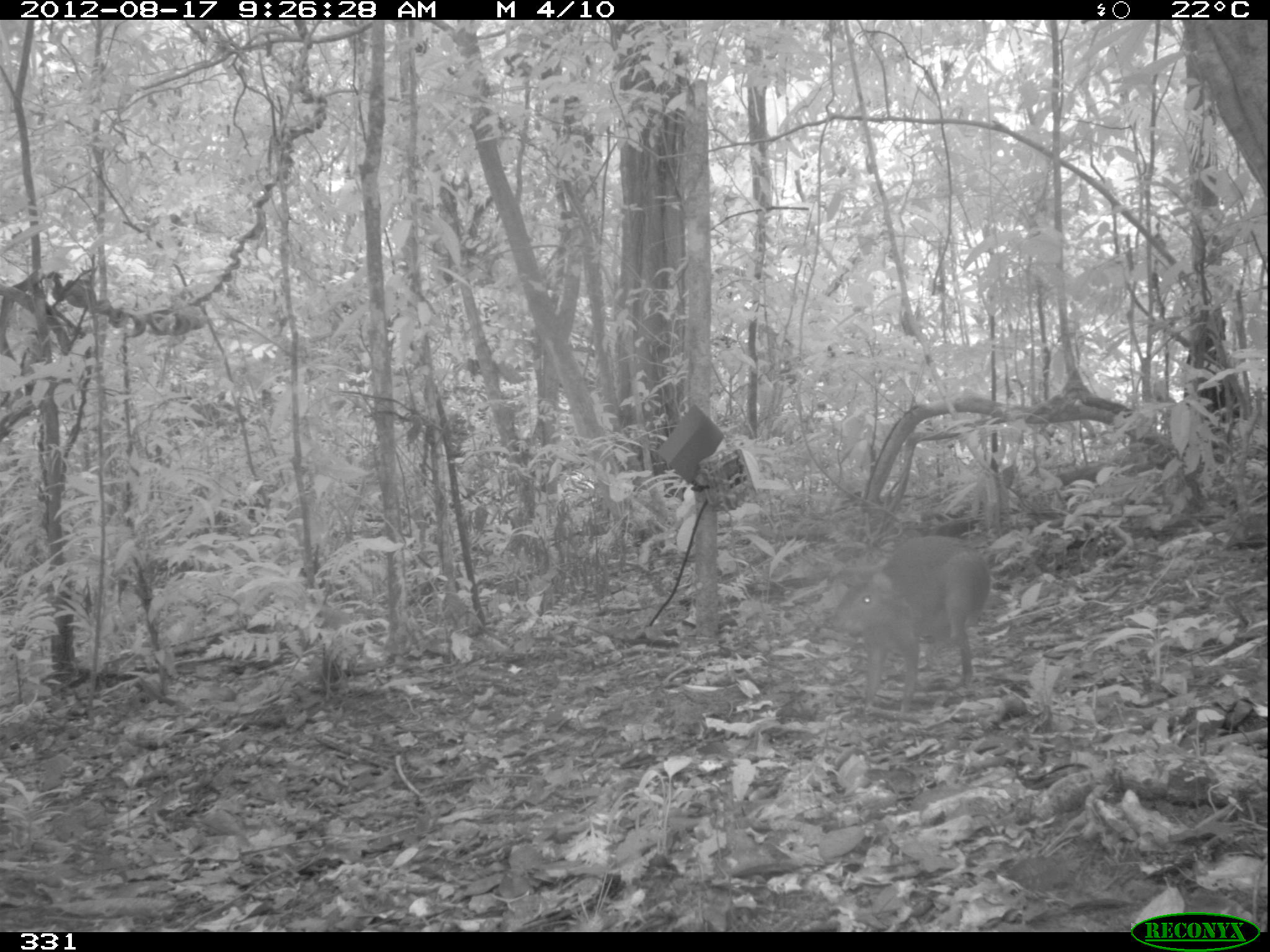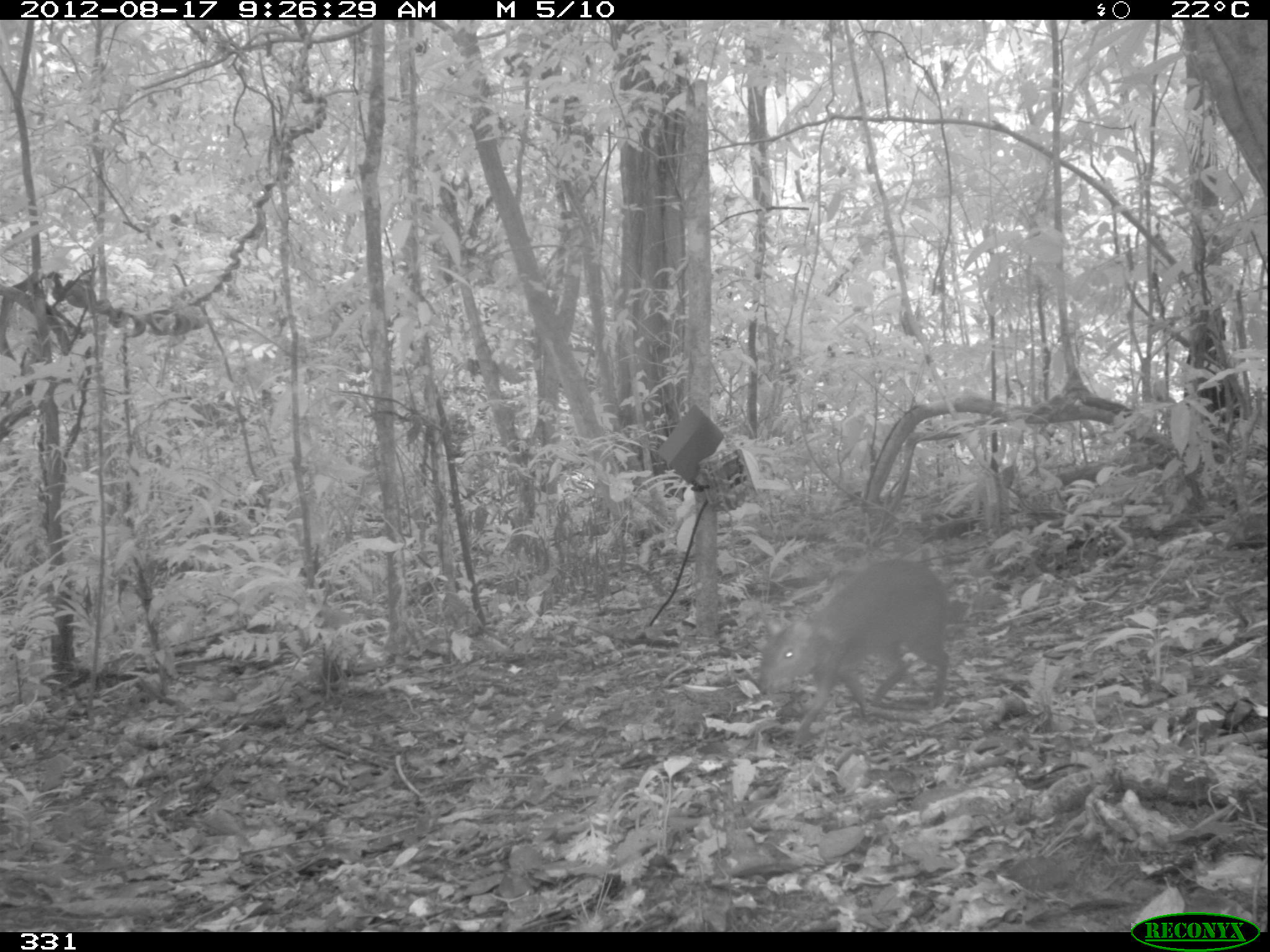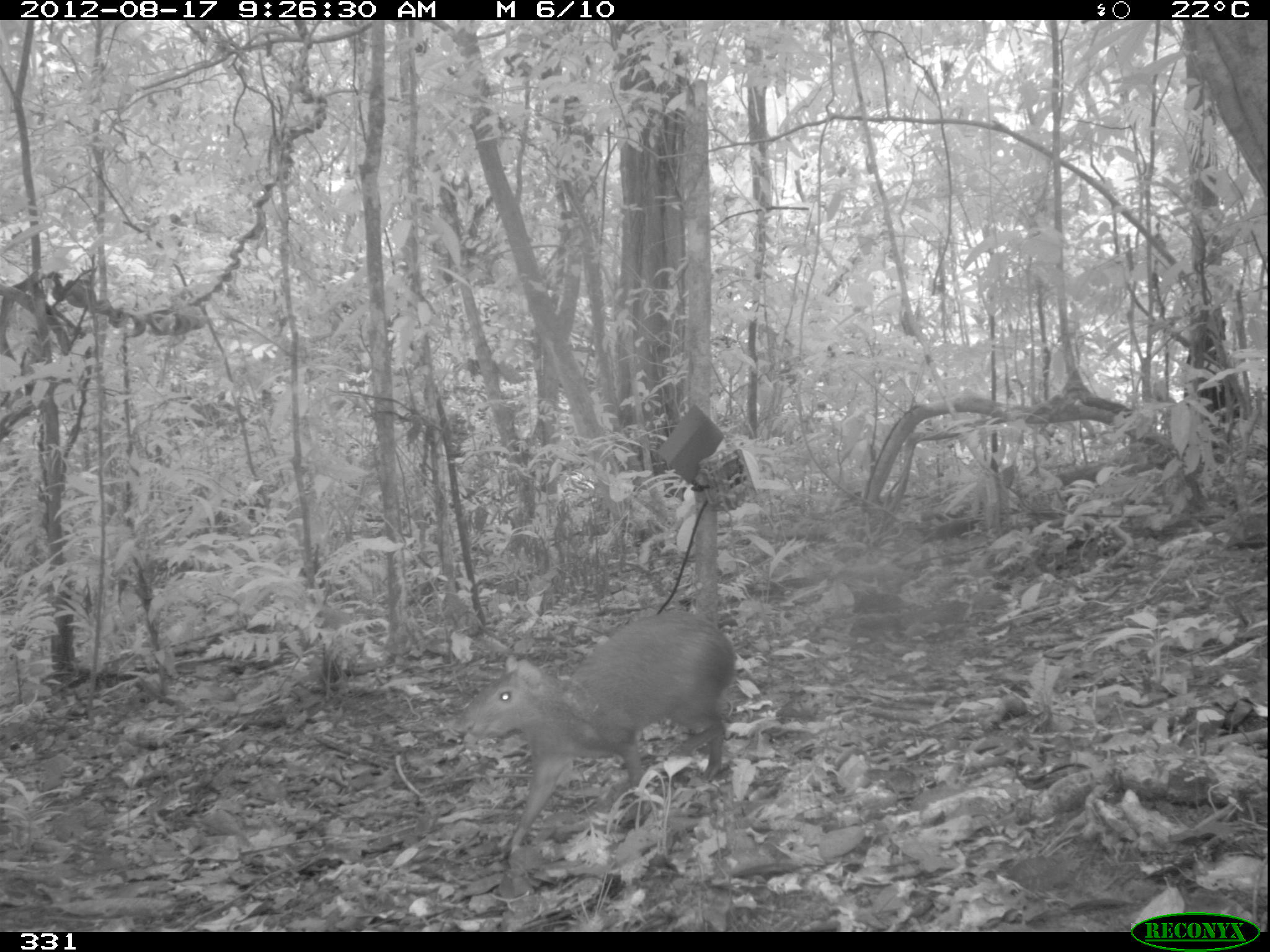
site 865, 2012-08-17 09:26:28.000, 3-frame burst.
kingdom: Animalia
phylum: Chordata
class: Mammalia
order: Rodentia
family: Dasyproctidae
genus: Dasyprocta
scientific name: Dasyprocta punctata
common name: central american agouti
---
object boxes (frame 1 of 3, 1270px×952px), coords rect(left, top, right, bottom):
dasyprocta punctata: rect(828, 533, 992, 721)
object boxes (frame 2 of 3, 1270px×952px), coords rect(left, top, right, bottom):
dasyprocta punctata: rect(757, 556, 953, 746)